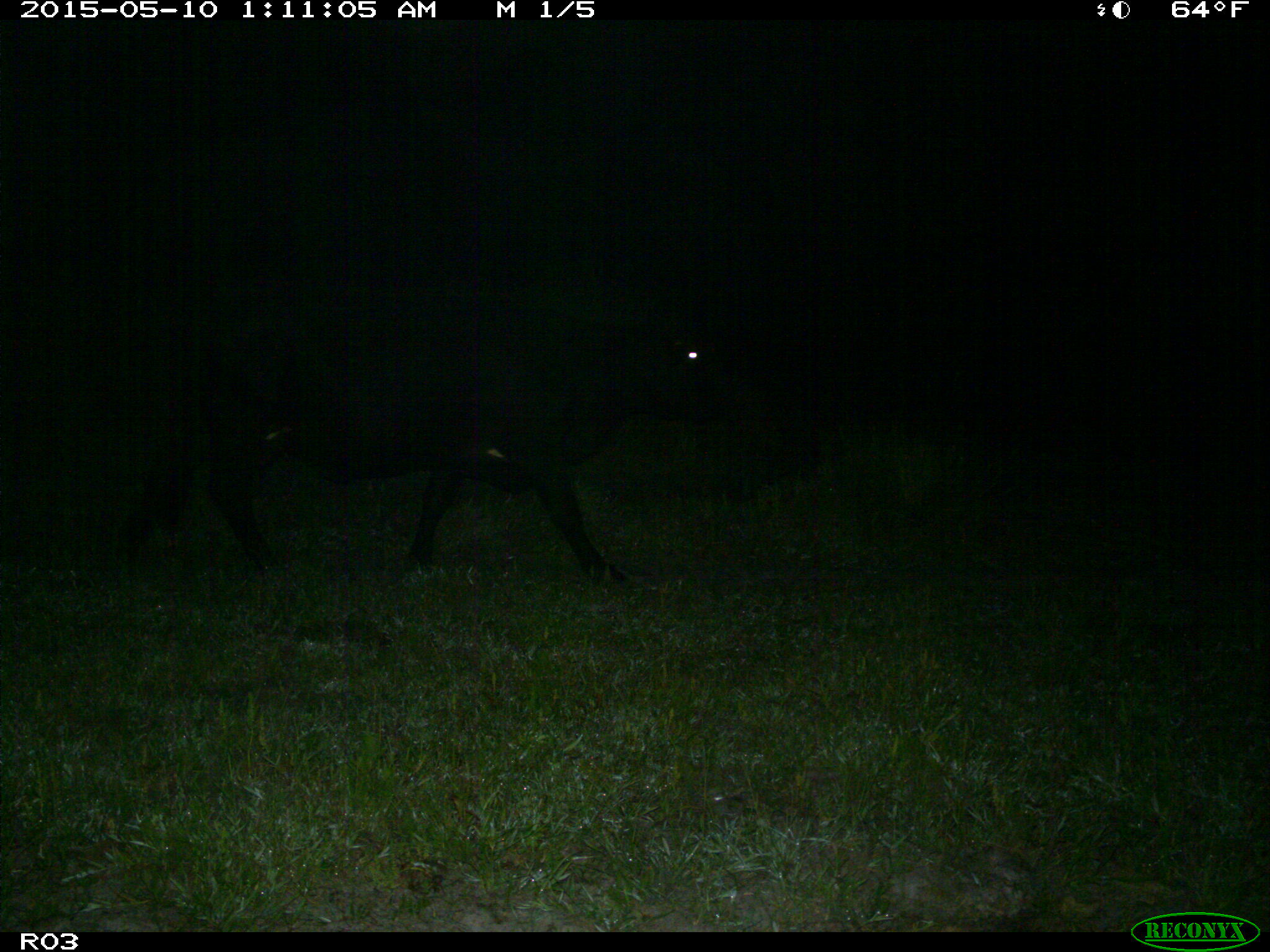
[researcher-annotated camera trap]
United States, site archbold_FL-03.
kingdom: Animalia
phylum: Chordata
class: Mammalia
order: Artiodactyla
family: Bovidae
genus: Bos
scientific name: Bos taurus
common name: domestic cow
Bos taurus (domestic cow).